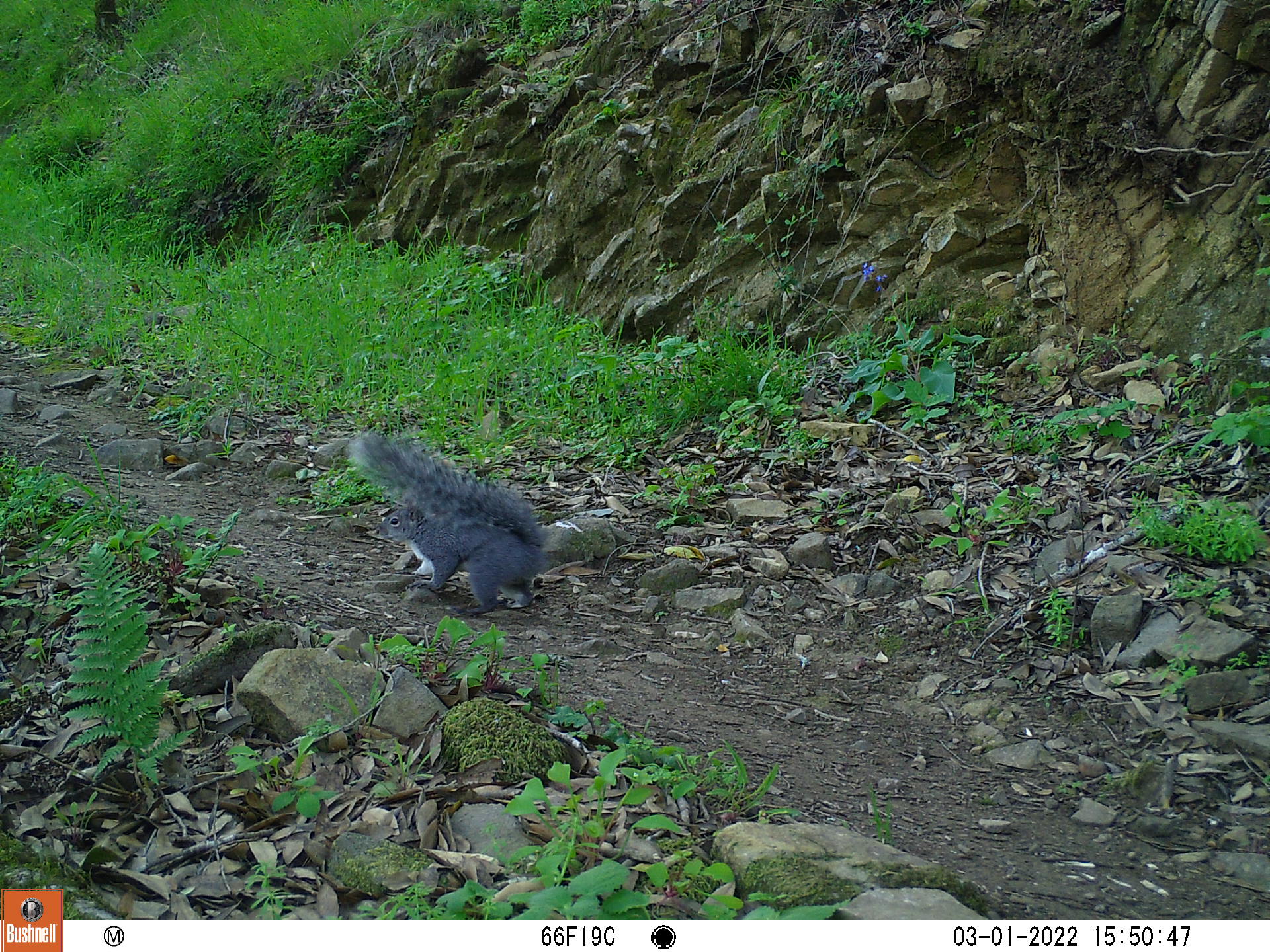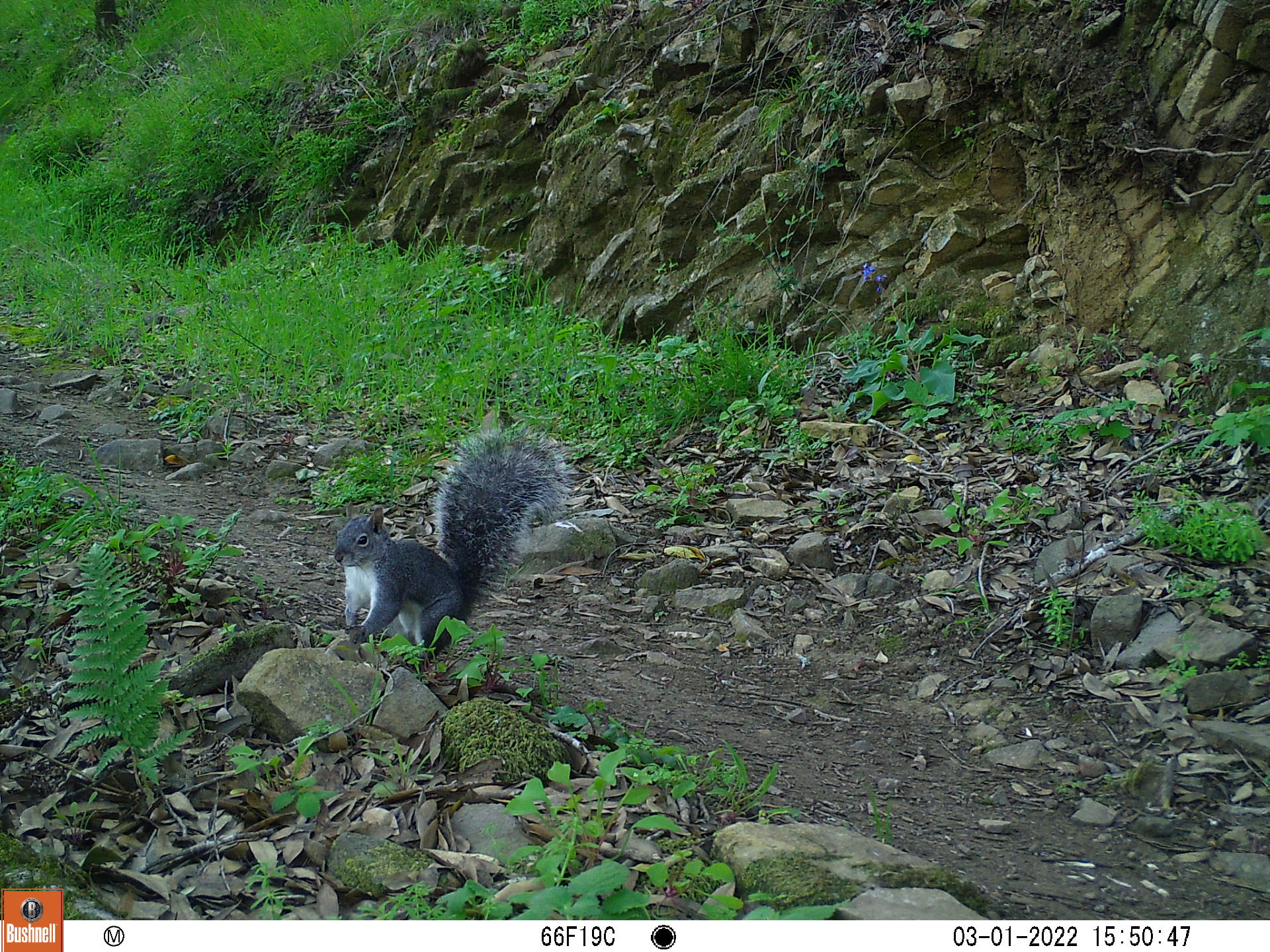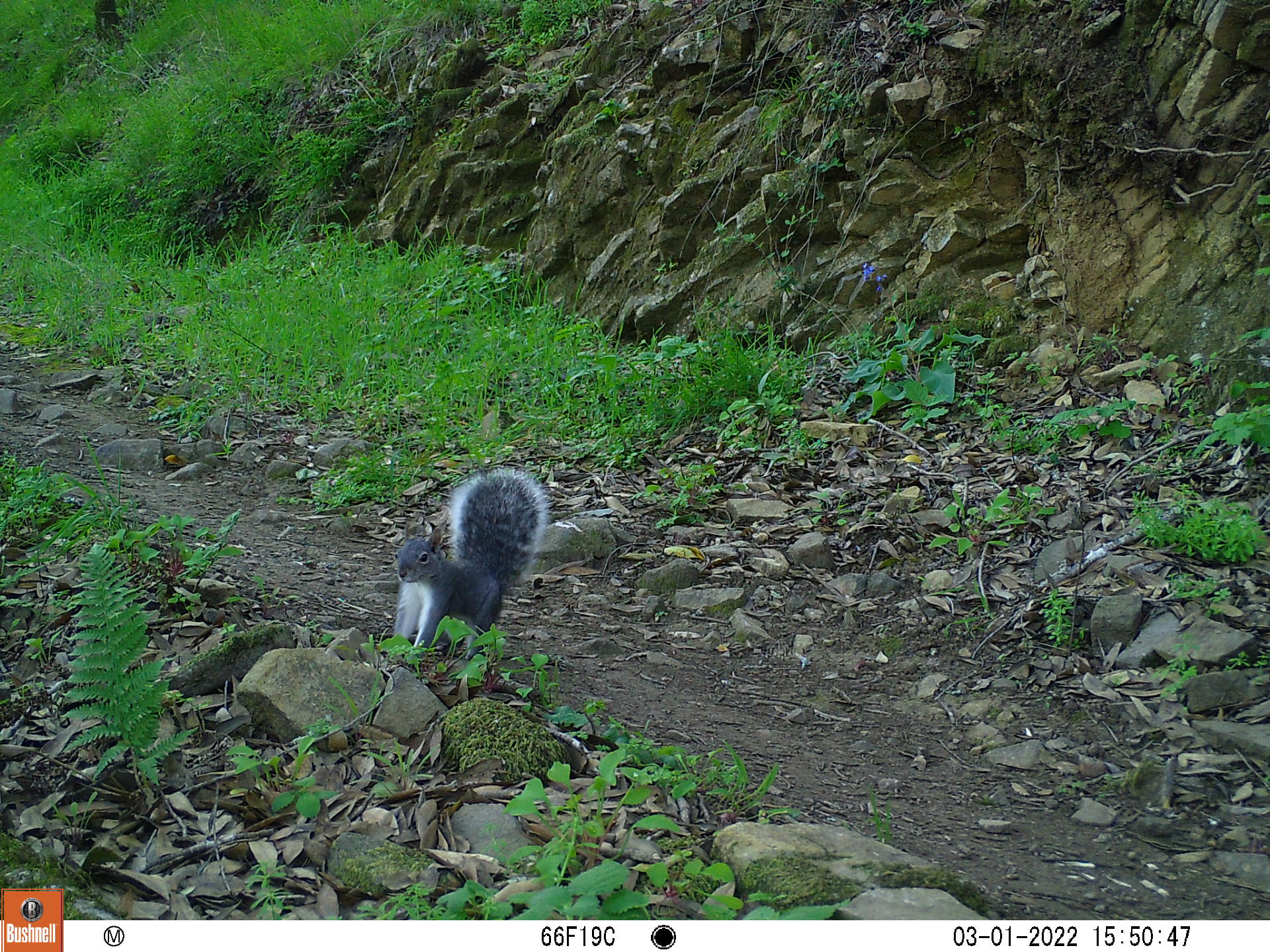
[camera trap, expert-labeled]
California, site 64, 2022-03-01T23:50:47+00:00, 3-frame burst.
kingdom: Animalia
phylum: Chordata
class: Mammalia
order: Rodentia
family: Sciuridae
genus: Sciurus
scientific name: Sciurus griseus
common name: western gray squirrel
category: western grey squirrel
Western grey squirrel (western gray squirrel) (Sciurus griseus).